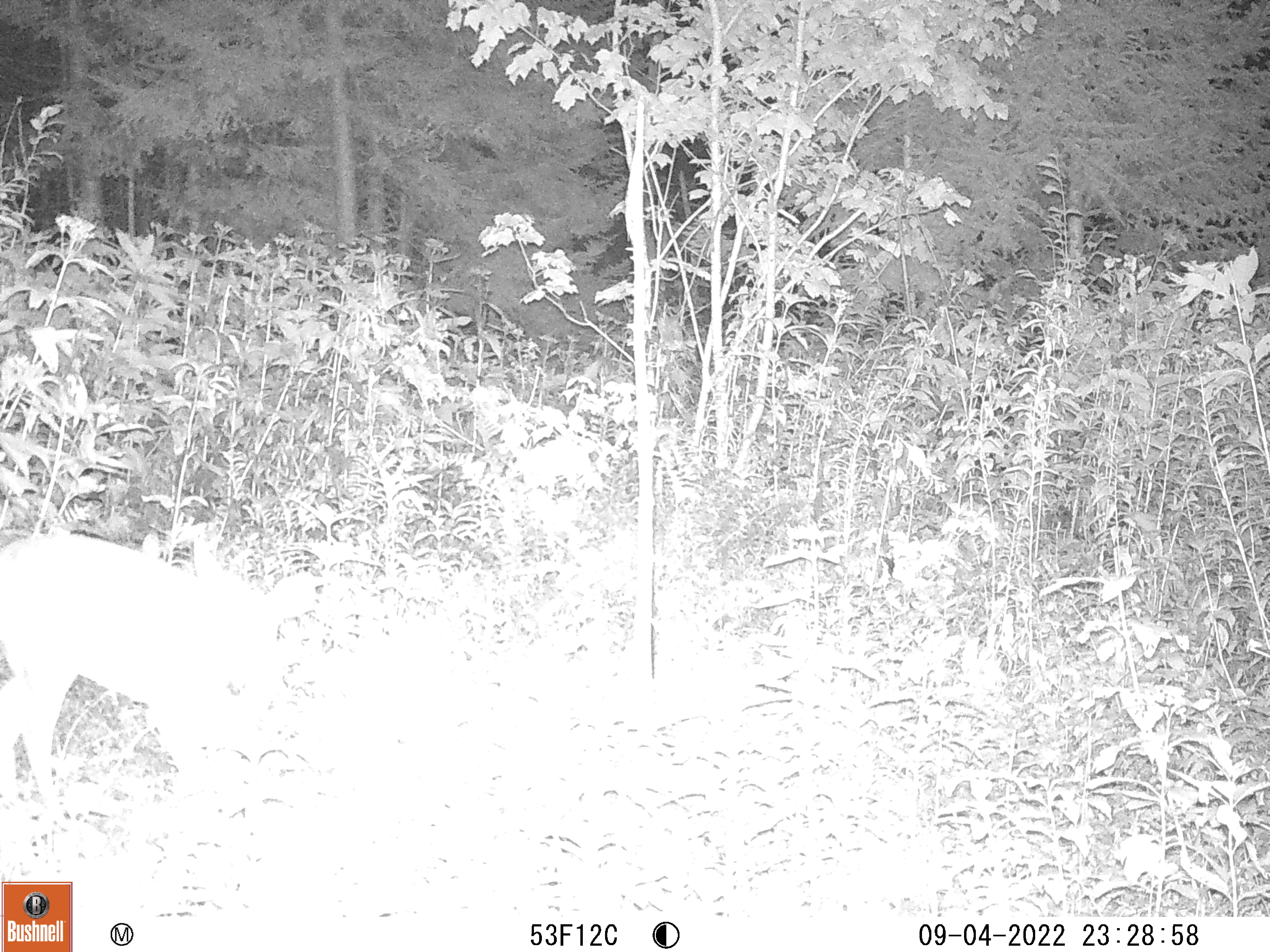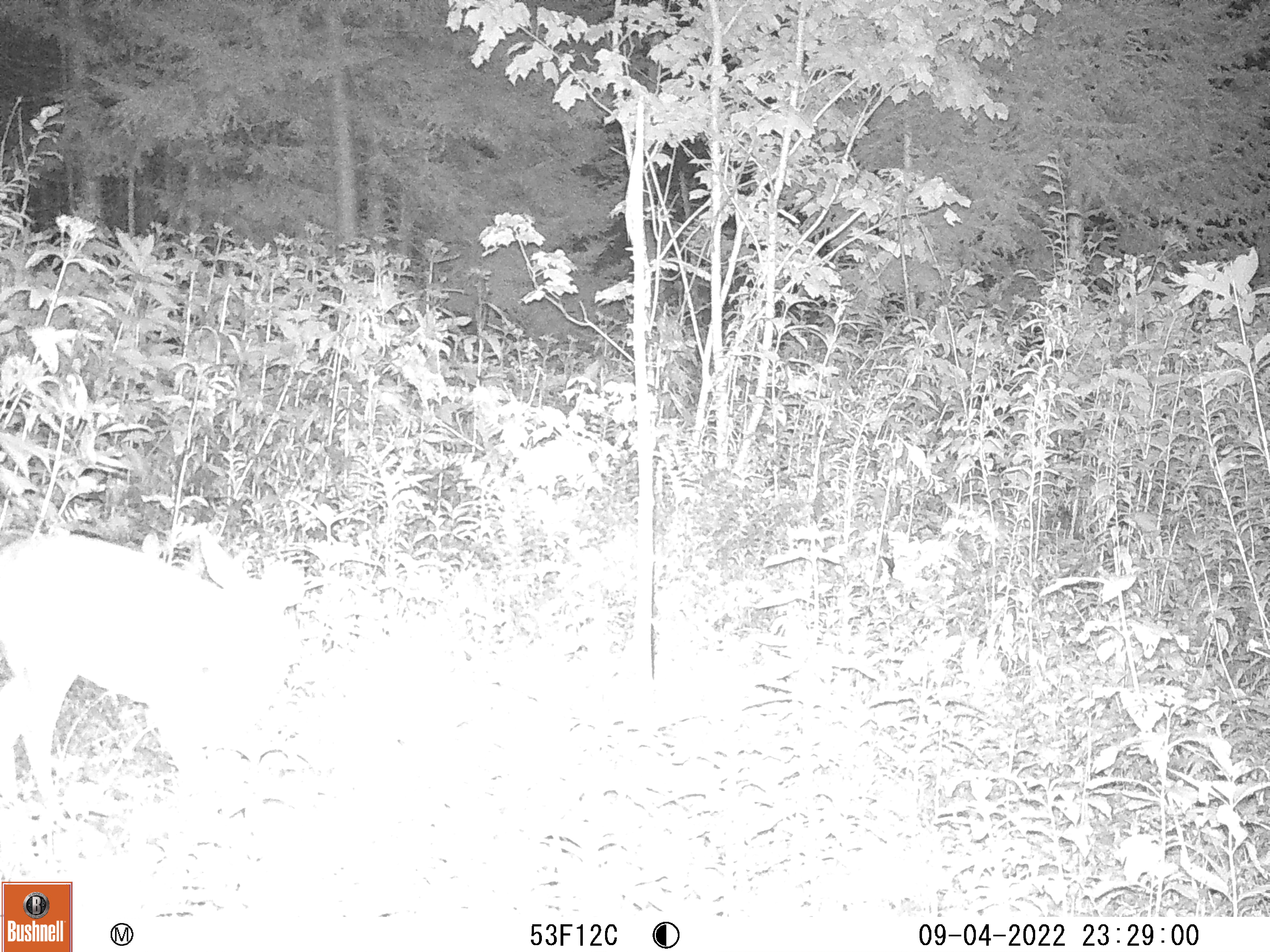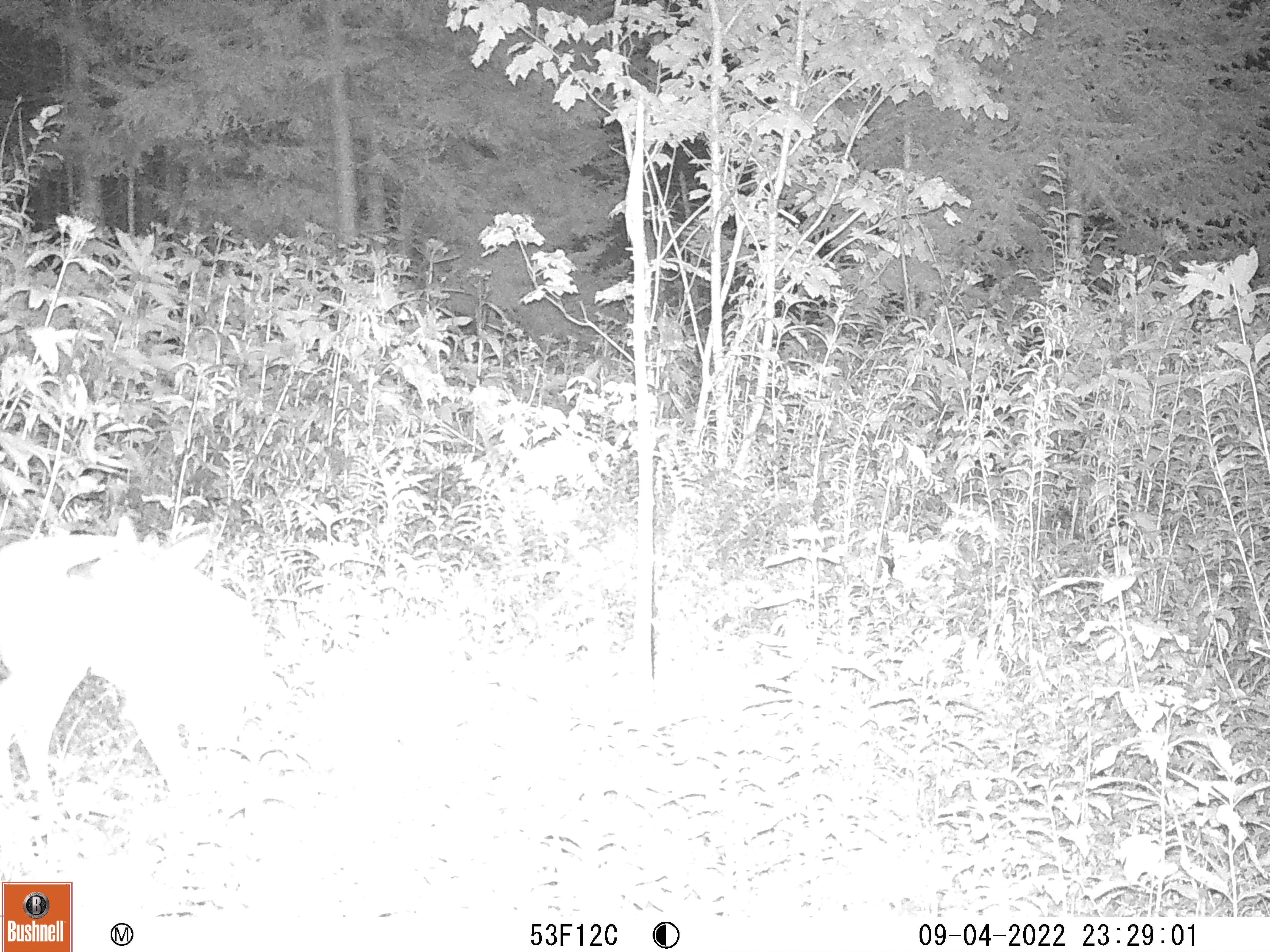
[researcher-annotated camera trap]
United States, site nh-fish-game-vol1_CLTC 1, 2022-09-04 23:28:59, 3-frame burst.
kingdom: Animalia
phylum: Chordata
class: Mammalia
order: Artiodactyla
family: Cervidae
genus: Odocoileus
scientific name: Odocoileus virginianus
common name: white-tailed deer